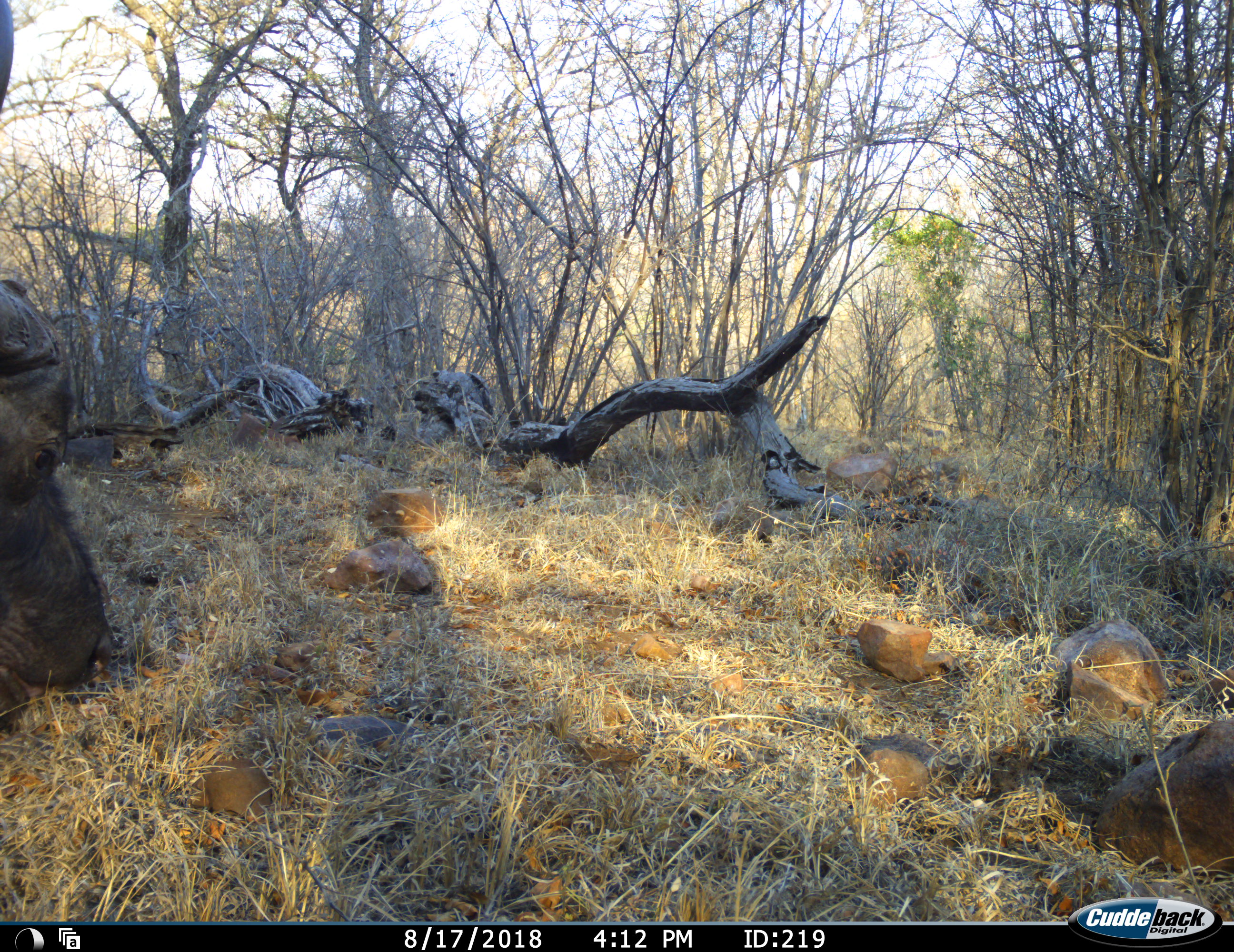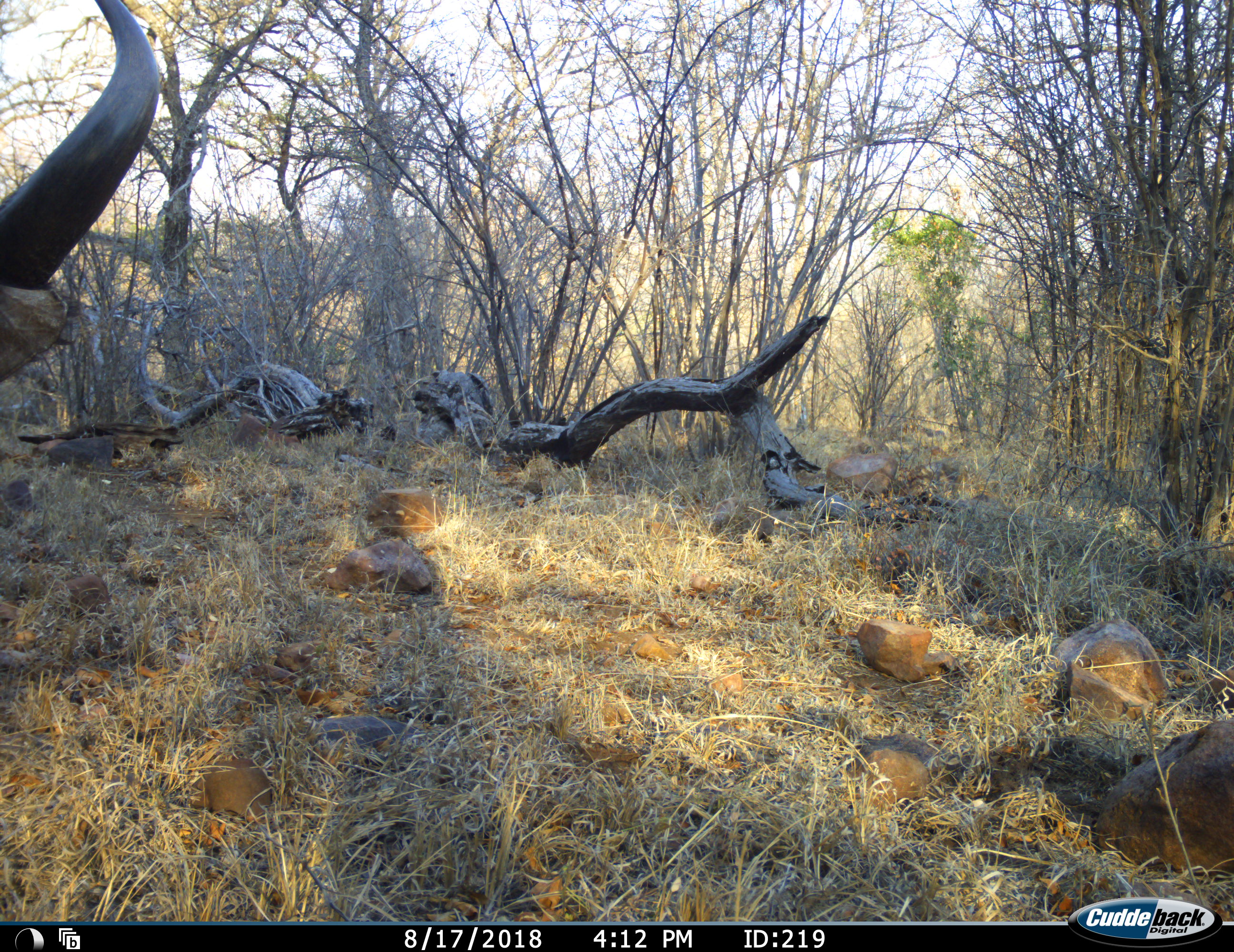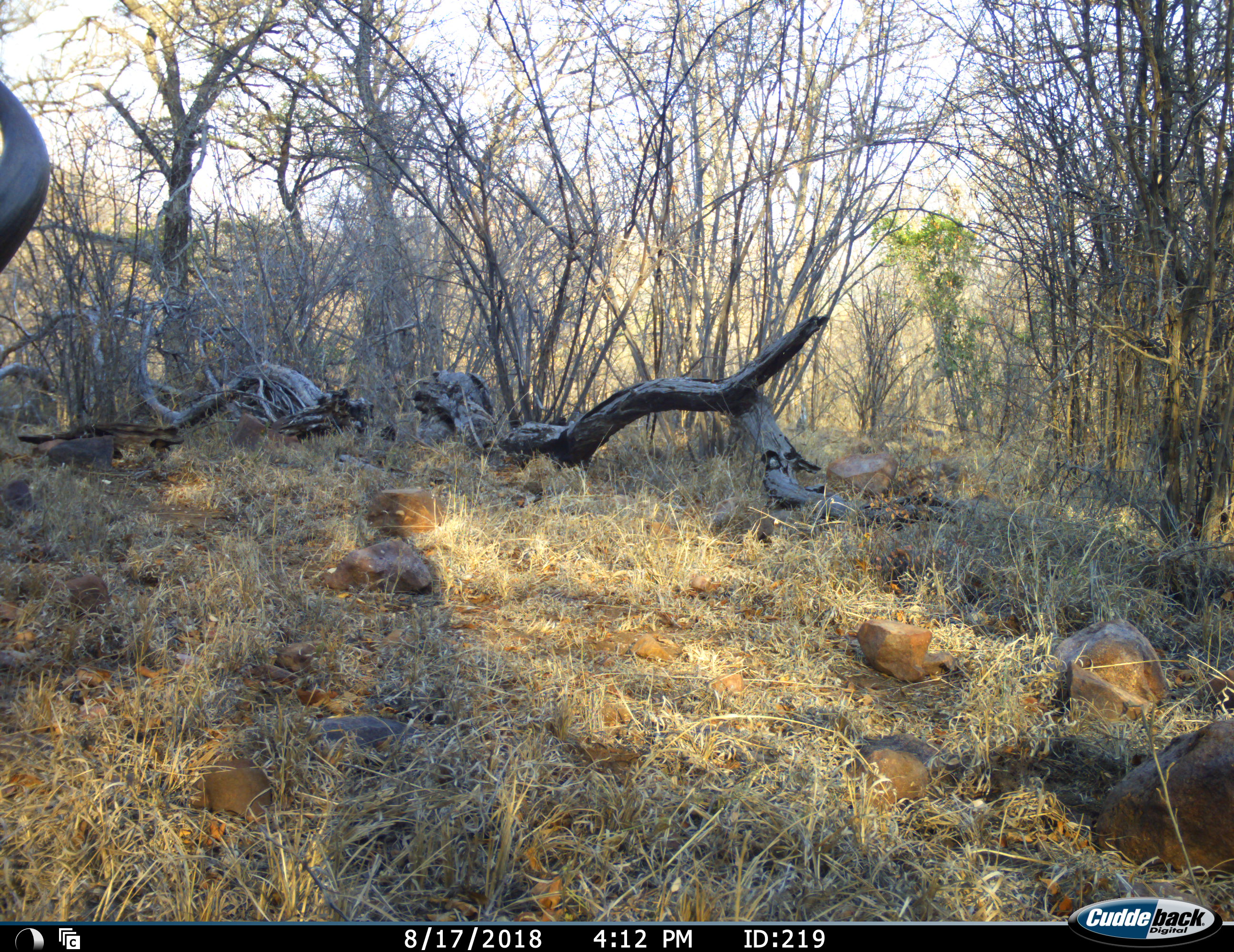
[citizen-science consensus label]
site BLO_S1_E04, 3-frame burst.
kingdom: Animalia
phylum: Chordata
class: Mammalia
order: Artiodactyla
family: Bovidae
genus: Syncerus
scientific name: Syncerus caffer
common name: african buffalo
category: buffalo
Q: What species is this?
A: Buffalo (african buffalo) (Syncerus caffer).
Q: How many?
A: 1.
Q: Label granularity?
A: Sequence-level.